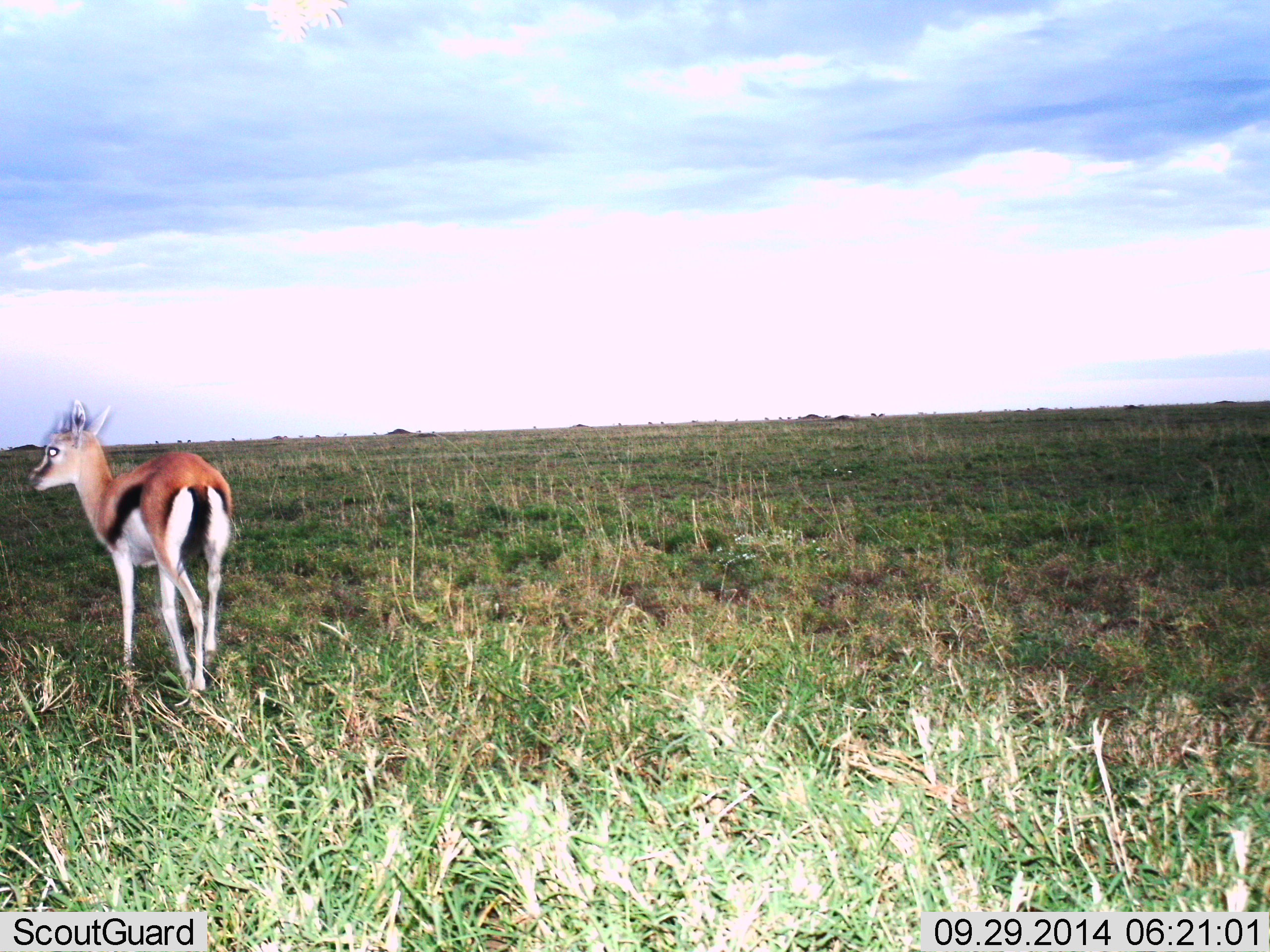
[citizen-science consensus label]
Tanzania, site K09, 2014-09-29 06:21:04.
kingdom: Animalia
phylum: Chordata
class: Mammalia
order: Artiodactyla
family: Bovidae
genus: Eudorcas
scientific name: Eudorcas thomsonii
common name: thomson's gazelle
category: gazellethomsons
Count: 1.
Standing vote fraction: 100%.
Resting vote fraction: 0%.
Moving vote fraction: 0%.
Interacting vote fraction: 0%.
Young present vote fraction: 0%.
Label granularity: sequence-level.